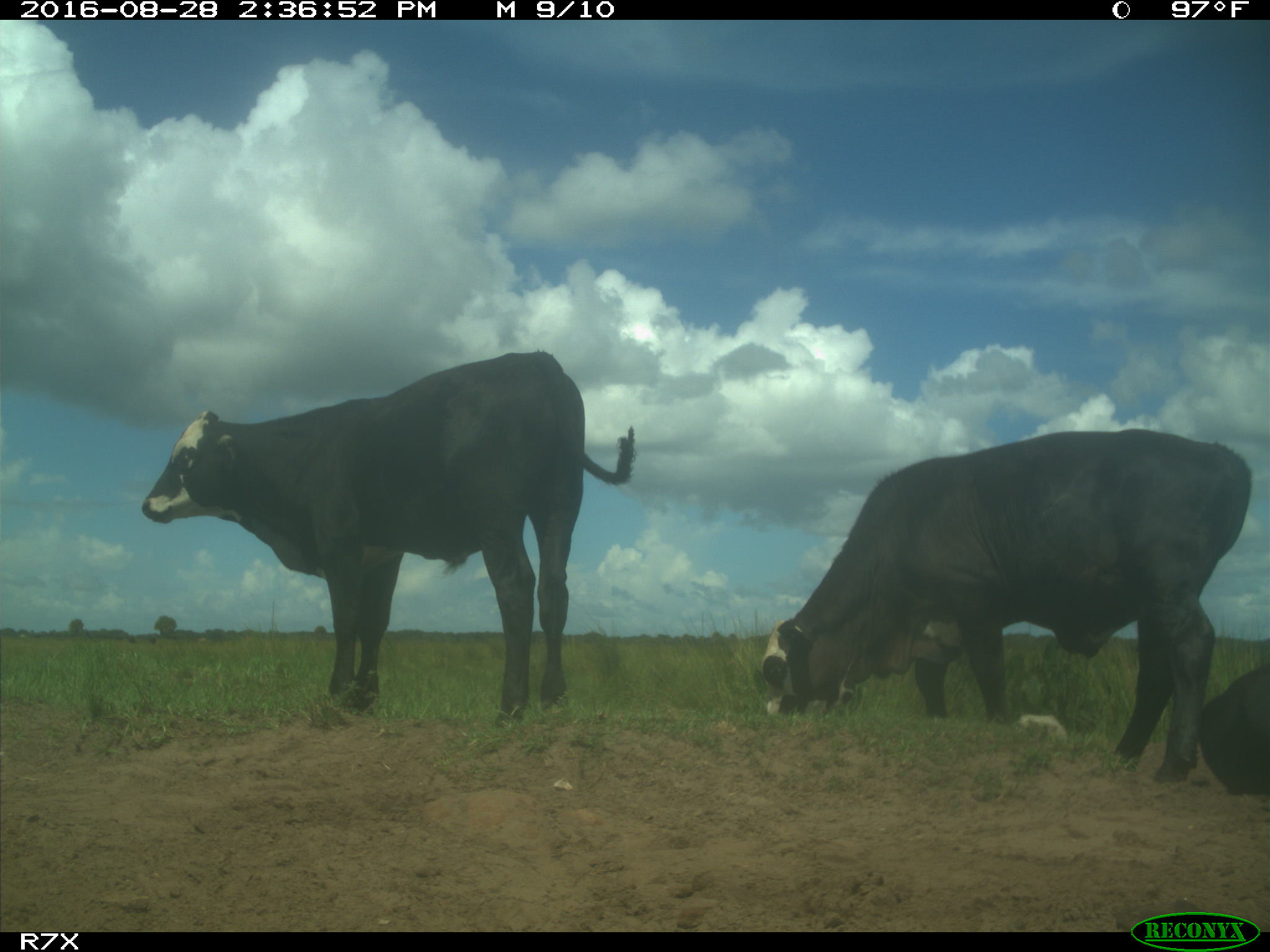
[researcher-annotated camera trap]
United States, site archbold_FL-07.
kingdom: Animalia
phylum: Chordata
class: Mammalia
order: Artiodactyla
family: Bovidae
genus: Bos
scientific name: Bos taurus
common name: domestic cow